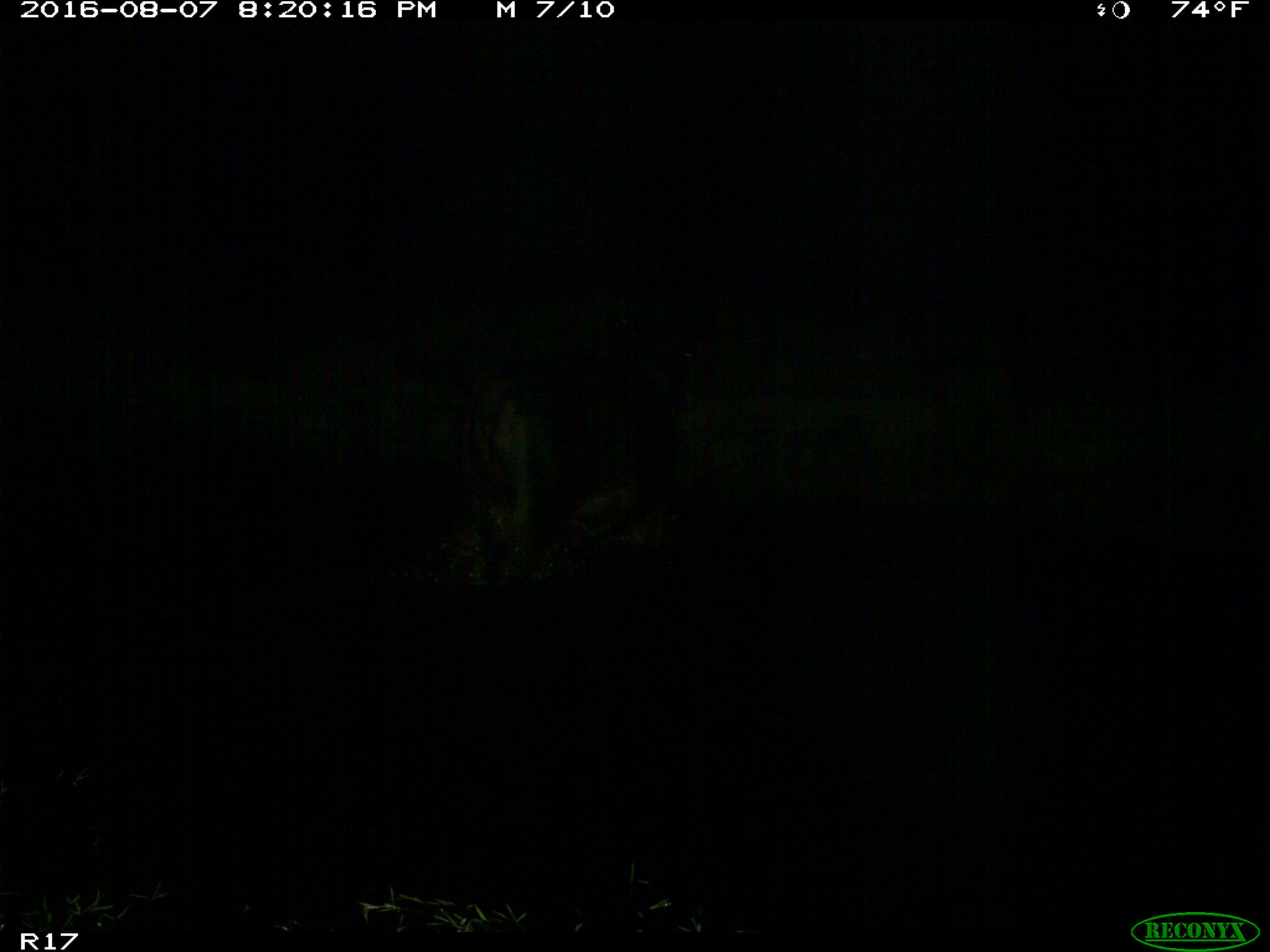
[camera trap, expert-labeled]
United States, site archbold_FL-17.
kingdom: Animalia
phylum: Chordata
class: Mammalia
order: Artiodactyla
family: Bovidae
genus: Bos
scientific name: Bos taurus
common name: domestic cow